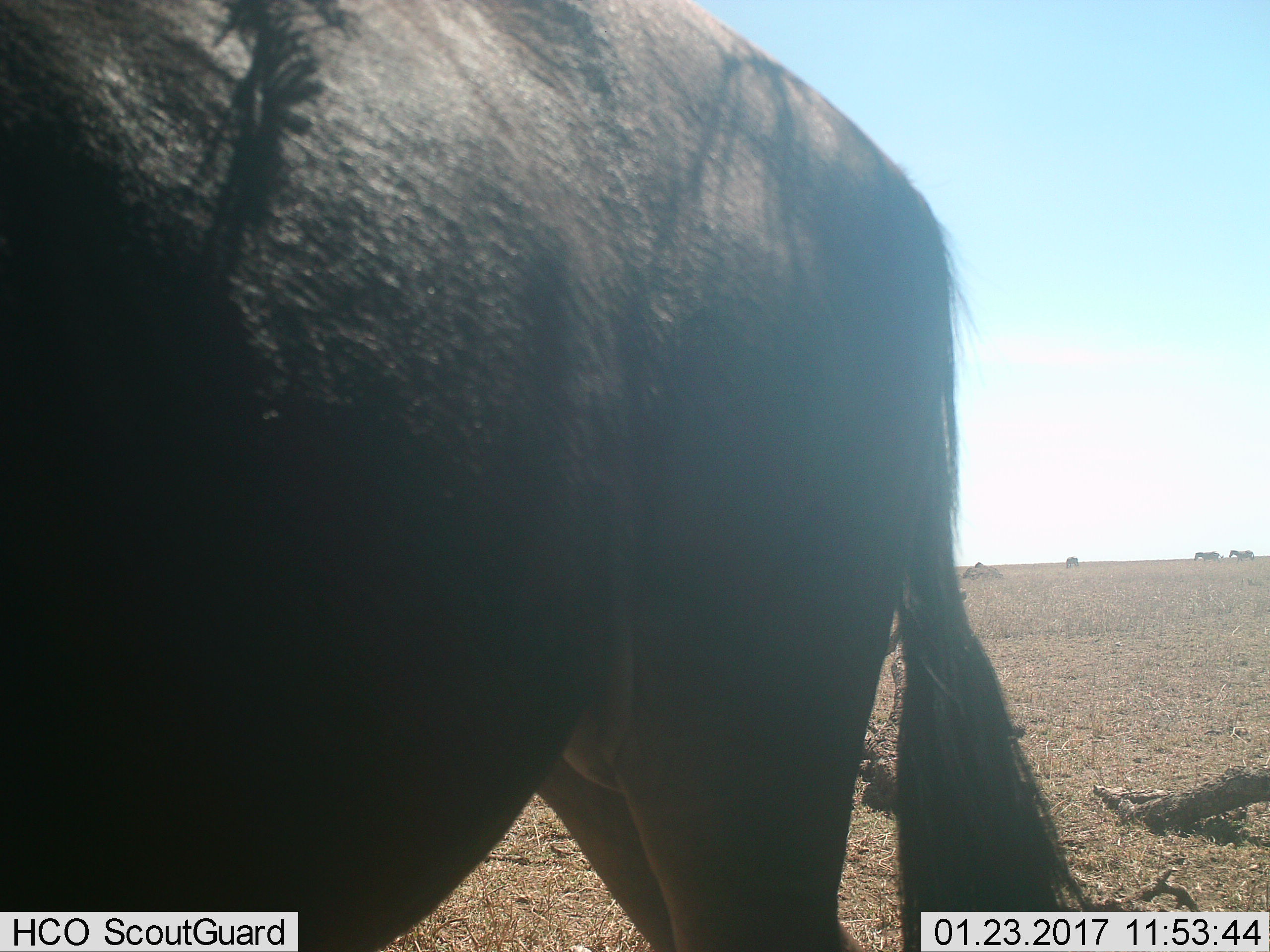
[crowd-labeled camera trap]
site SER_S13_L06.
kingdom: Animalia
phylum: Chordata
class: Mammalia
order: Artiodactyla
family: Bovidae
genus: Connochaetes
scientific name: Connochaetes taurinus taurinus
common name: blue wildebeest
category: wildebeestblue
Wildebeestblue (blue wildebeest) (Connochaetes taurinus taurinus), count 1. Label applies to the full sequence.